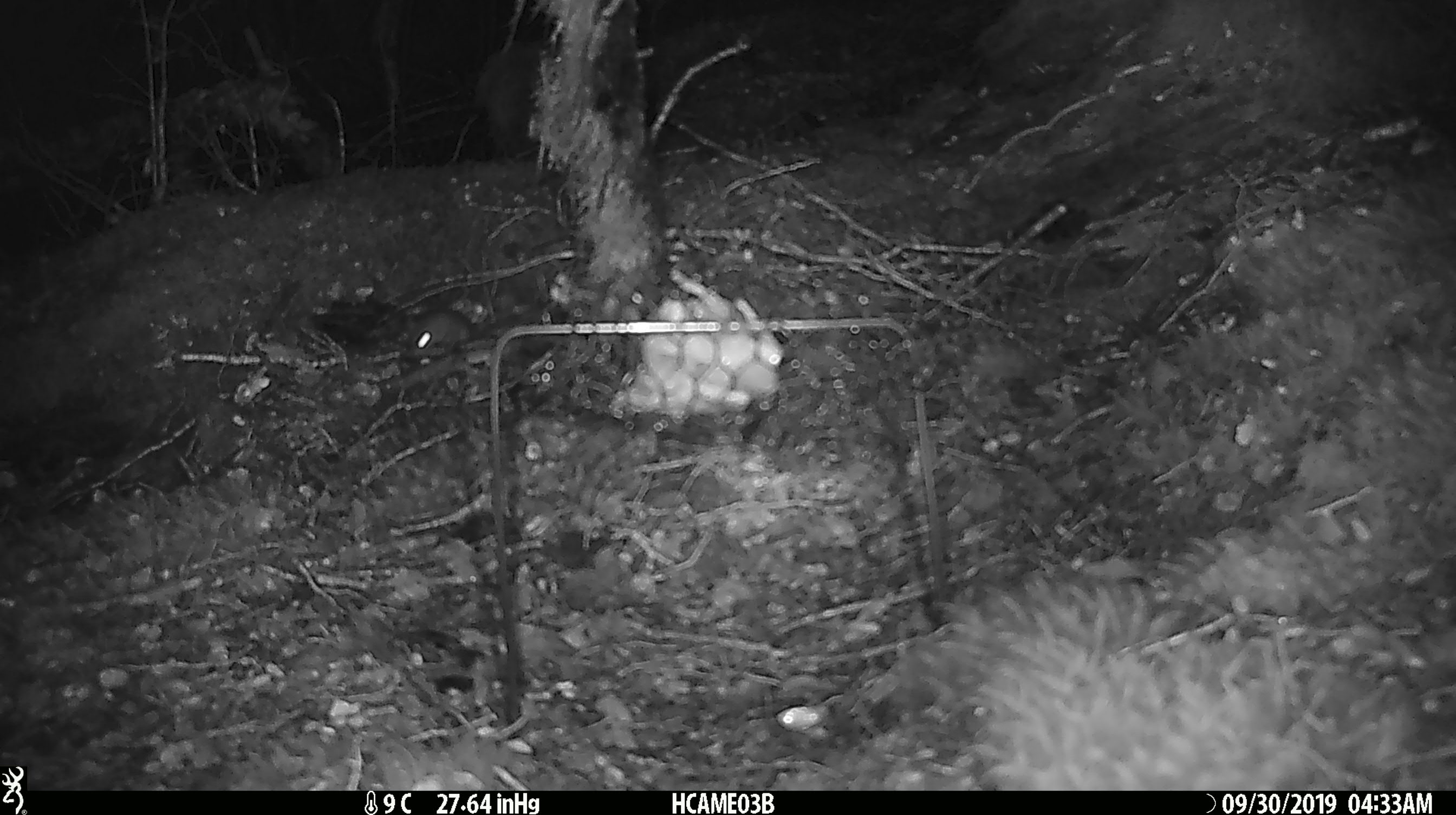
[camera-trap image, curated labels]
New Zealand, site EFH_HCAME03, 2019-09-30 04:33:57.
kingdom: Animalia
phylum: Chordata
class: Mammalia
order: Rodentia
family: Muridae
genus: Mus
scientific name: Mus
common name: mouse